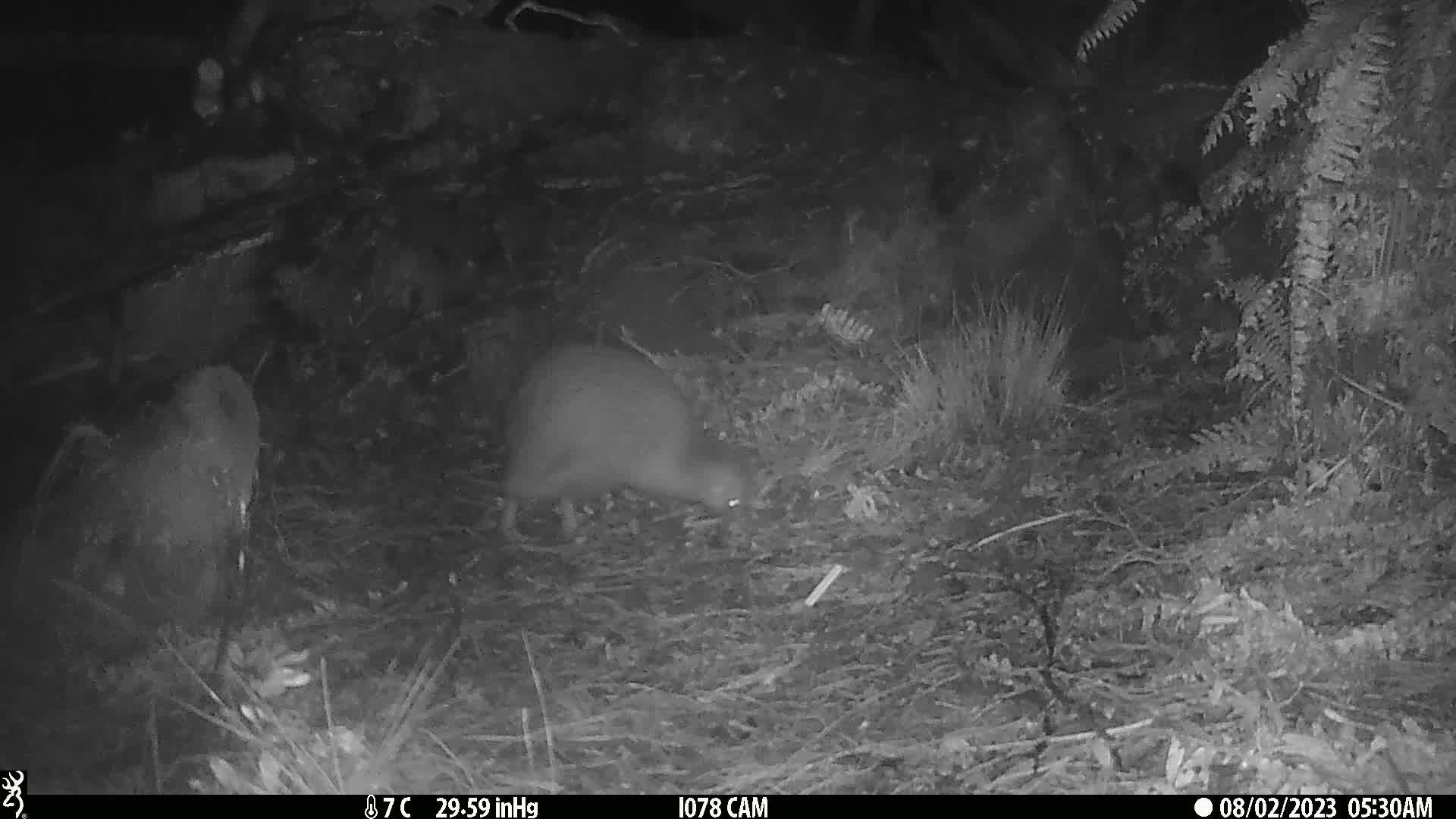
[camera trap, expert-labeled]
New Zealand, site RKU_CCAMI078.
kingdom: Animalia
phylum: Chordata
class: Aves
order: Apterygiformes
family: Apterygidae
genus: Apteryx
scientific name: Apteryx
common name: kiwi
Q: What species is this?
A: Kiwi (Apteryx).